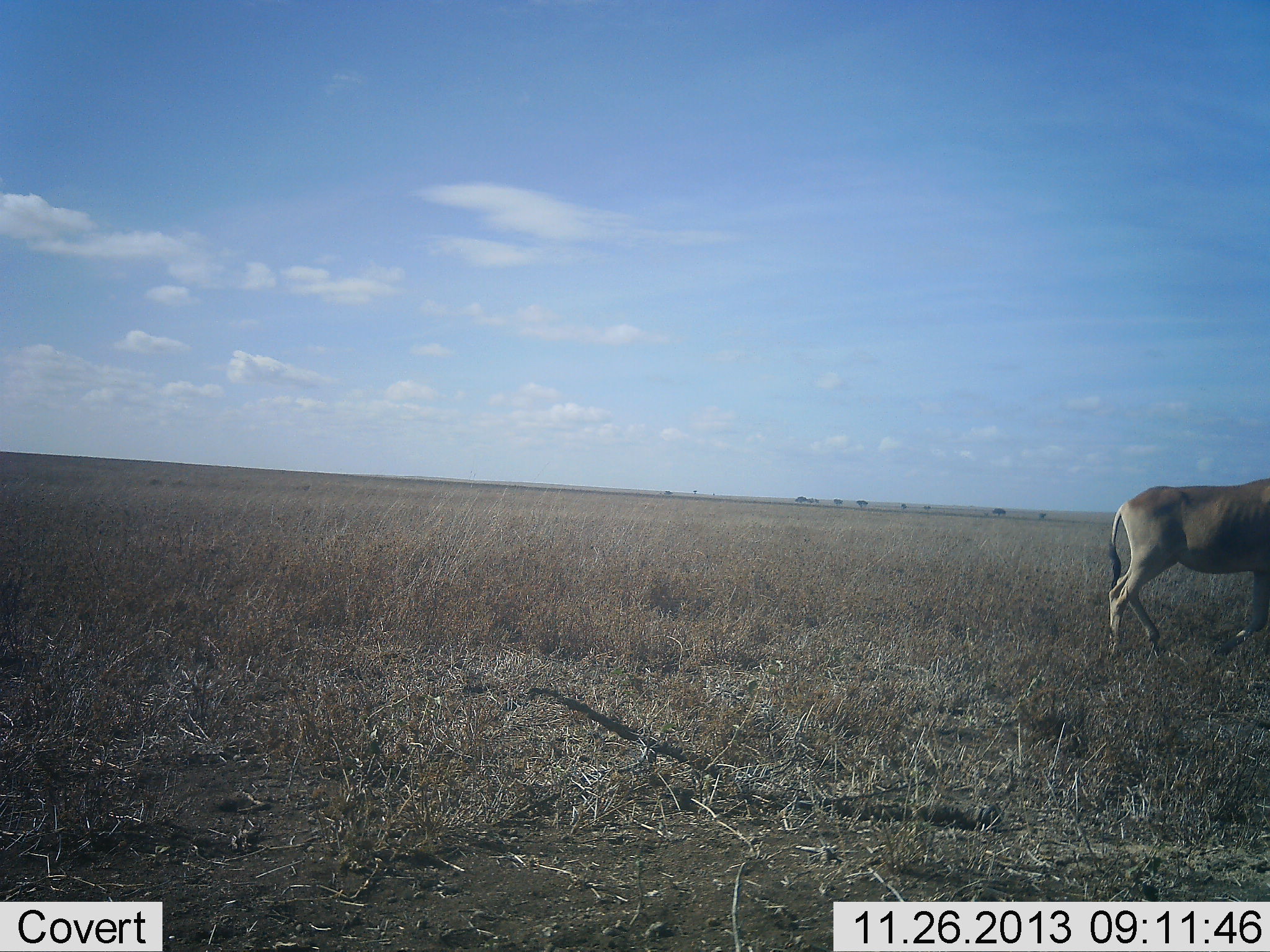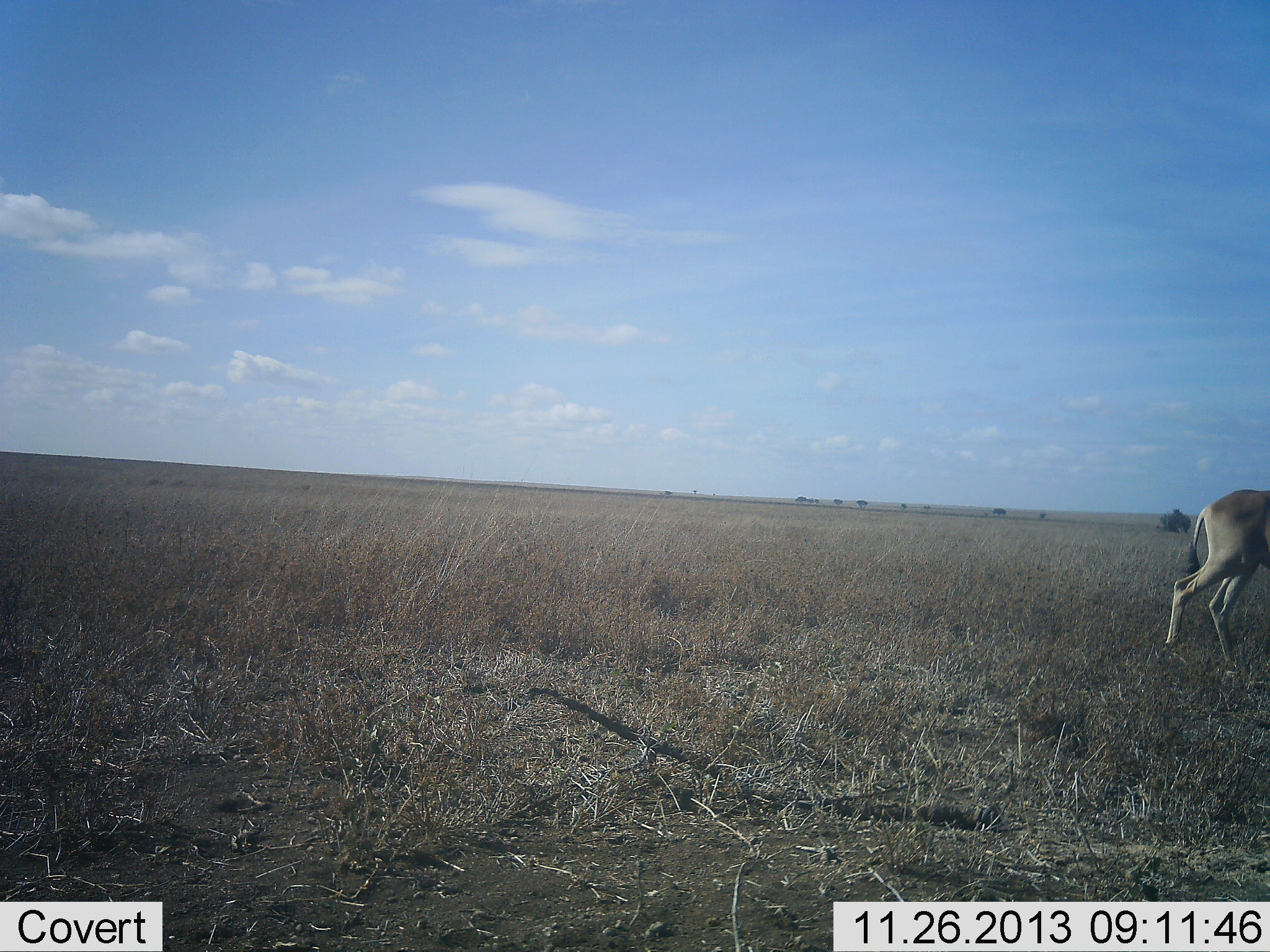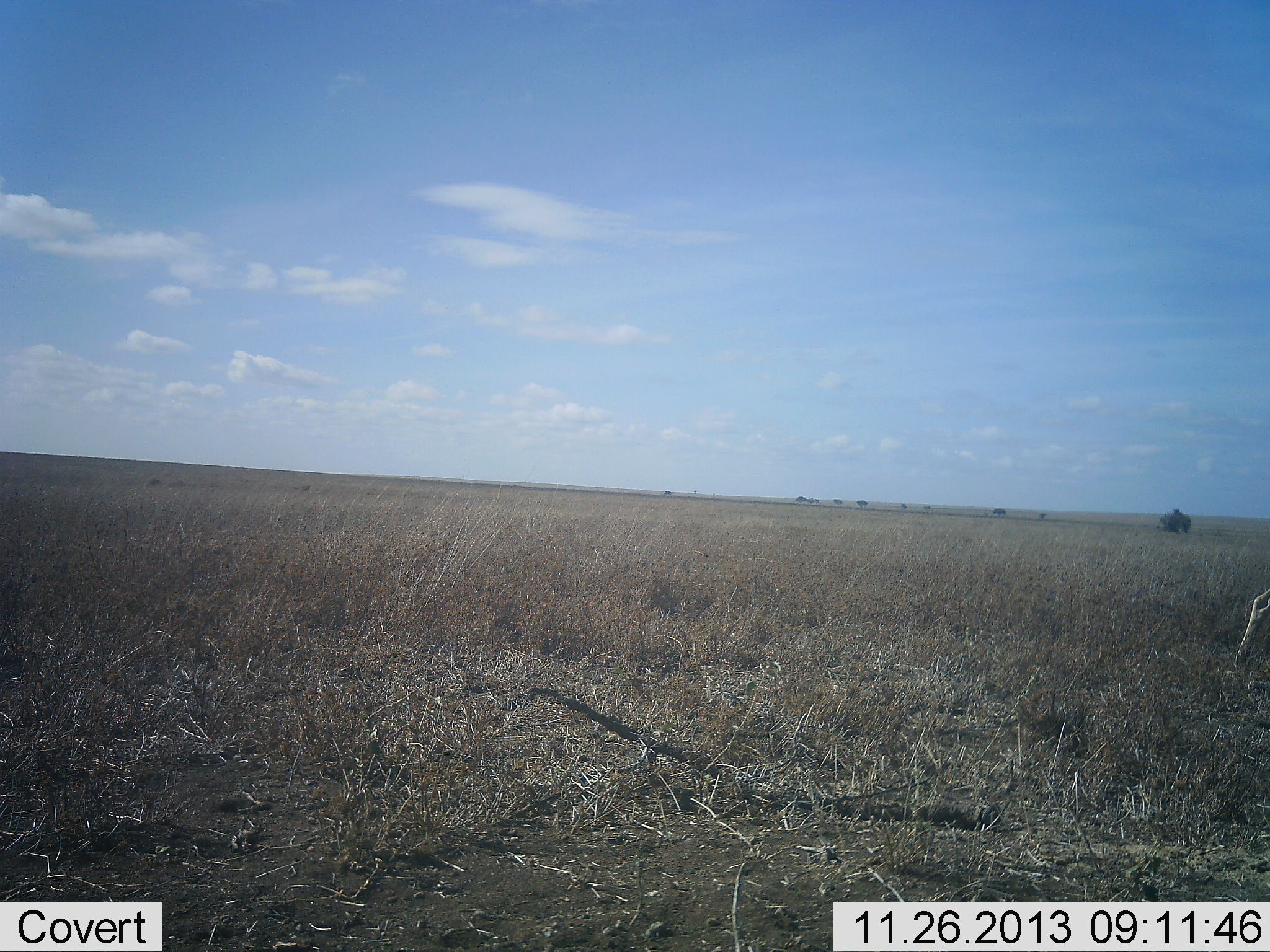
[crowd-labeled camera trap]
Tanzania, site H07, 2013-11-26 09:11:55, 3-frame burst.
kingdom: Animalia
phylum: Chordata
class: Mammalia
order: Artiodactyla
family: Bovidae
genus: Alcelaphus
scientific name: Alcelaphus buselaphus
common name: hartebeest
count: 1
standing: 0%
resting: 0%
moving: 100%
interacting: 0%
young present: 0%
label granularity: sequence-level